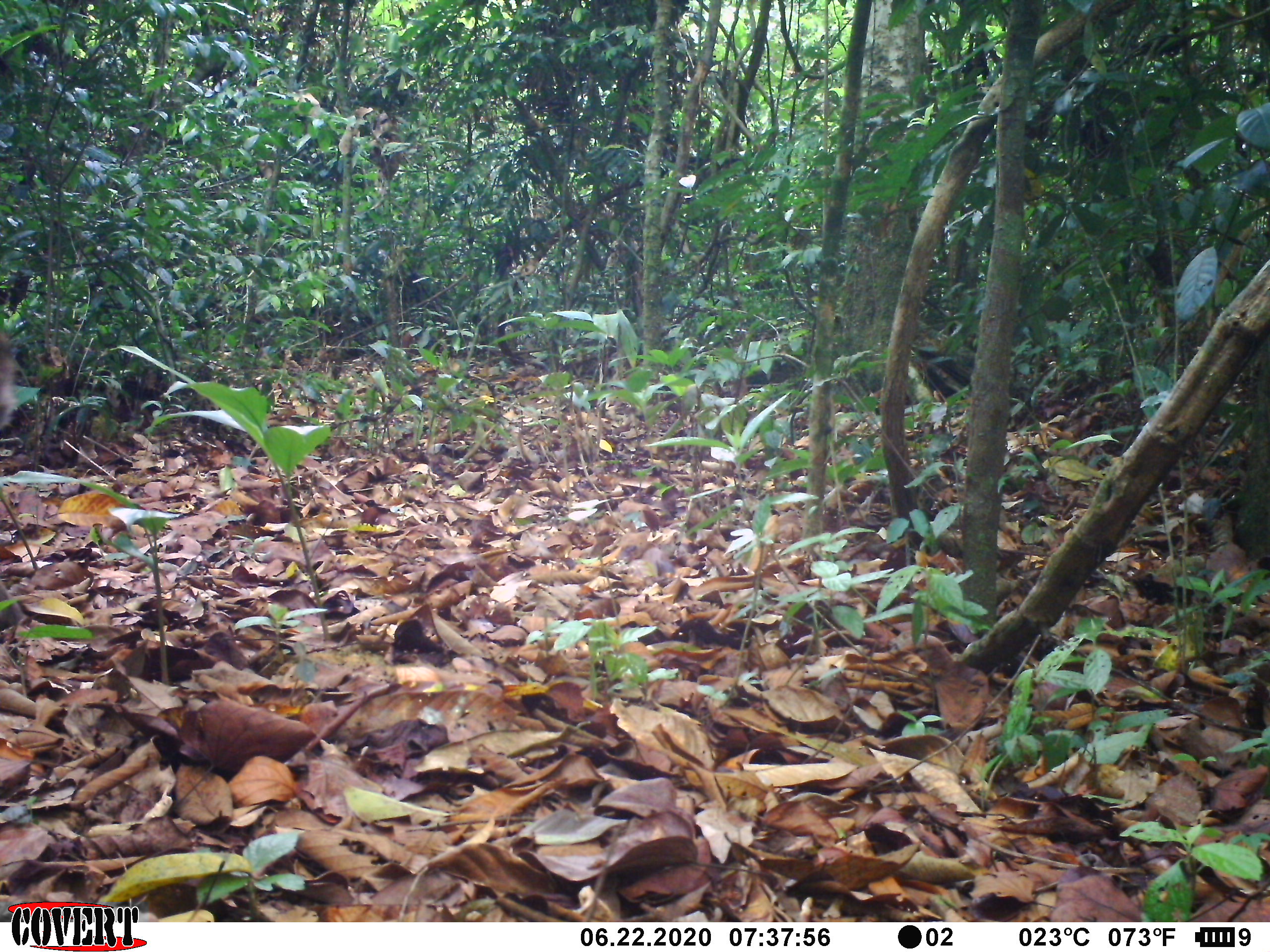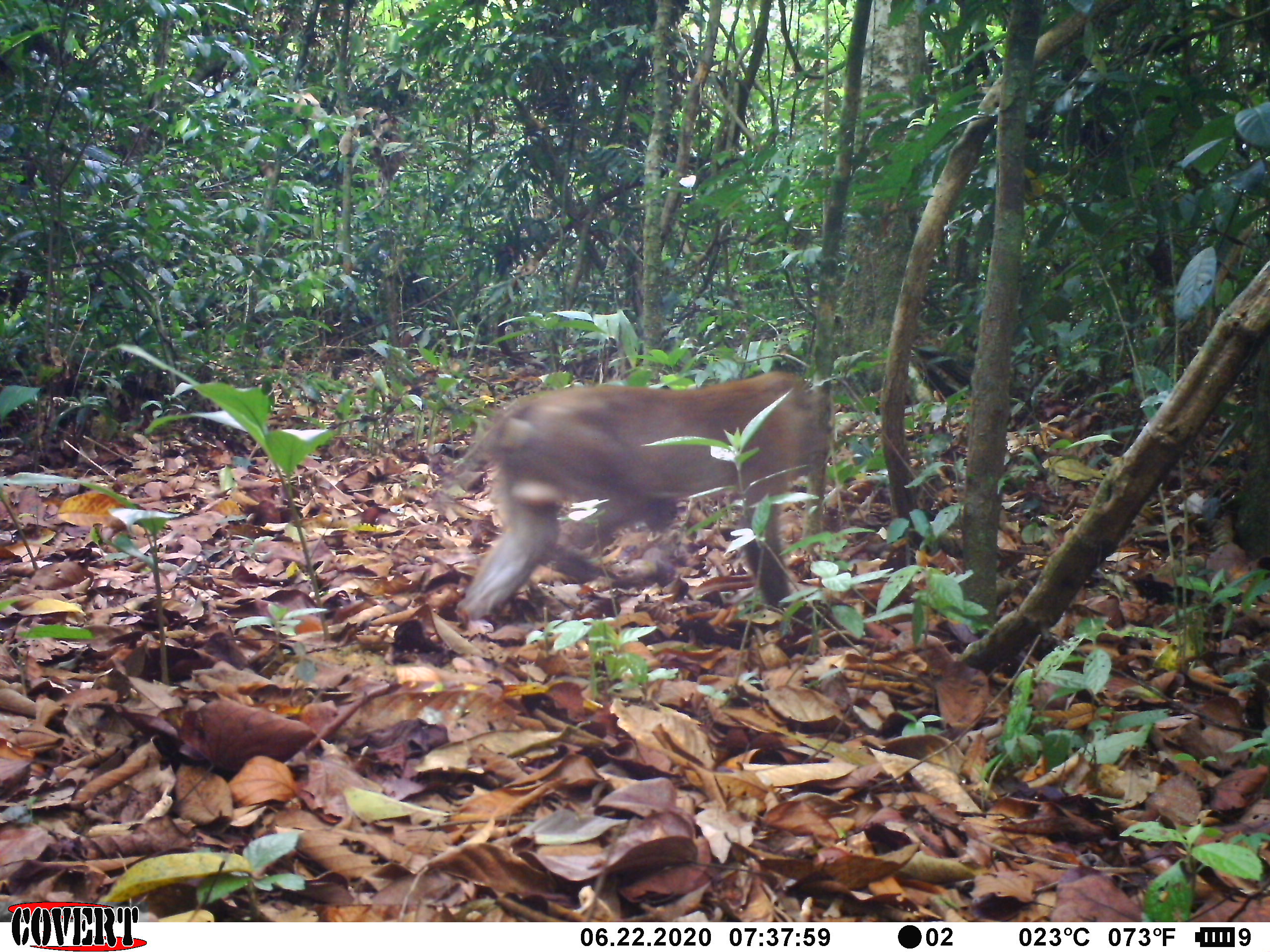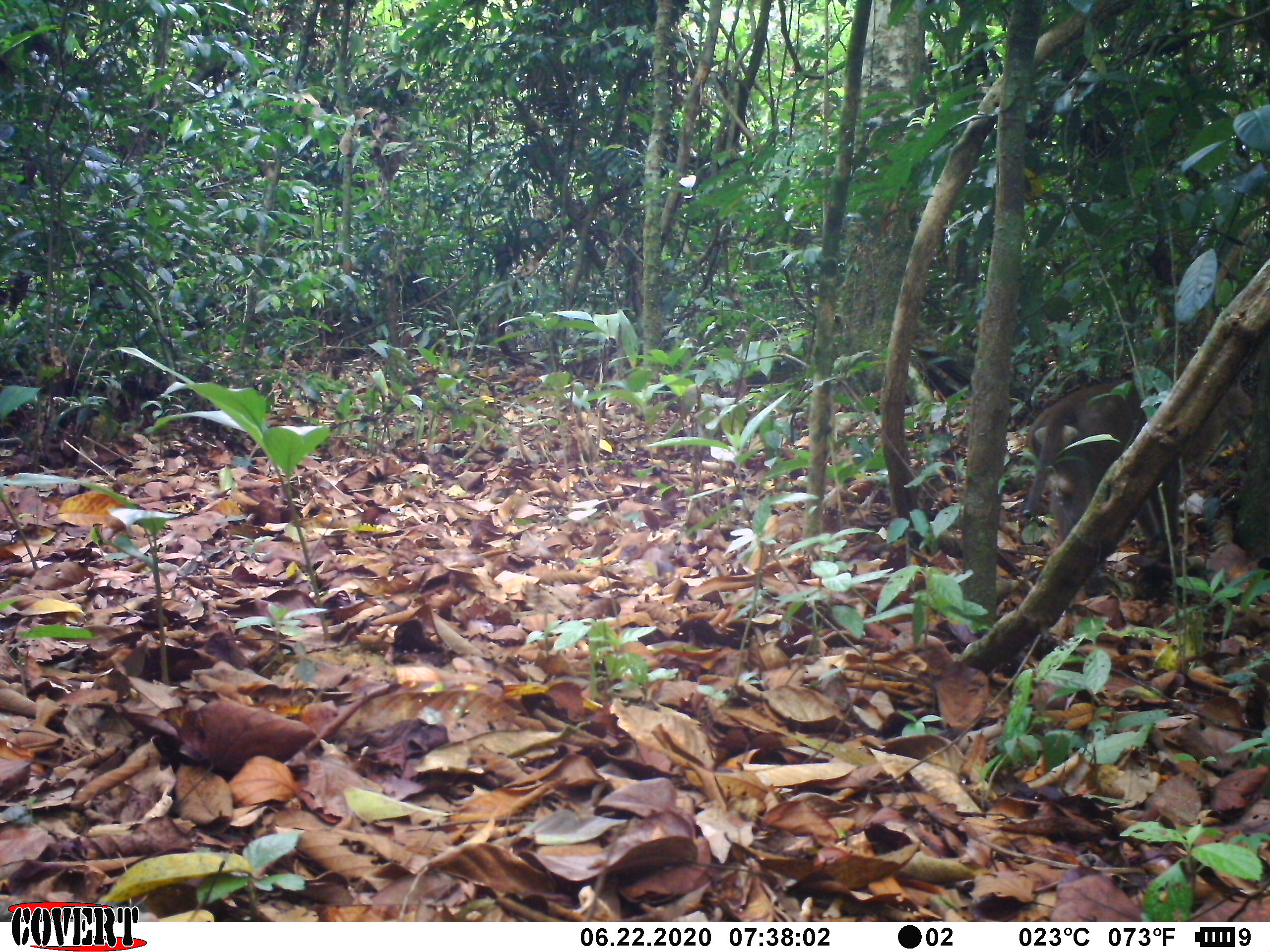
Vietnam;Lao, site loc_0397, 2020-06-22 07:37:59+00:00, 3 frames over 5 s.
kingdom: Animalia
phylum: Chordata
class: Mammalia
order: Primates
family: Cercopithecidae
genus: Macaca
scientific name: Macaca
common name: macaques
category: assam or rhesus macaque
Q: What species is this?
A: Assam or rhesus macaque (macaques) (Macaca).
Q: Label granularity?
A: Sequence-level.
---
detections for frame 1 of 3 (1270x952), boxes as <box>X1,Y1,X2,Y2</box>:
assam or rhesus macaque: <box>0,328,20,429</box>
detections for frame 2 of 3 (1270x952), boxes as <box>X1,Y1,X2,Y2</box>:
assam or rhesus macaque: <box>423,365,837,628</box>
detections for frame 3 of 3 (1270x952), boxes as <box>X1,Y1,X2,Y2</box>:
assam or rhesus macaque: <box>1023,358,1256,597</box>